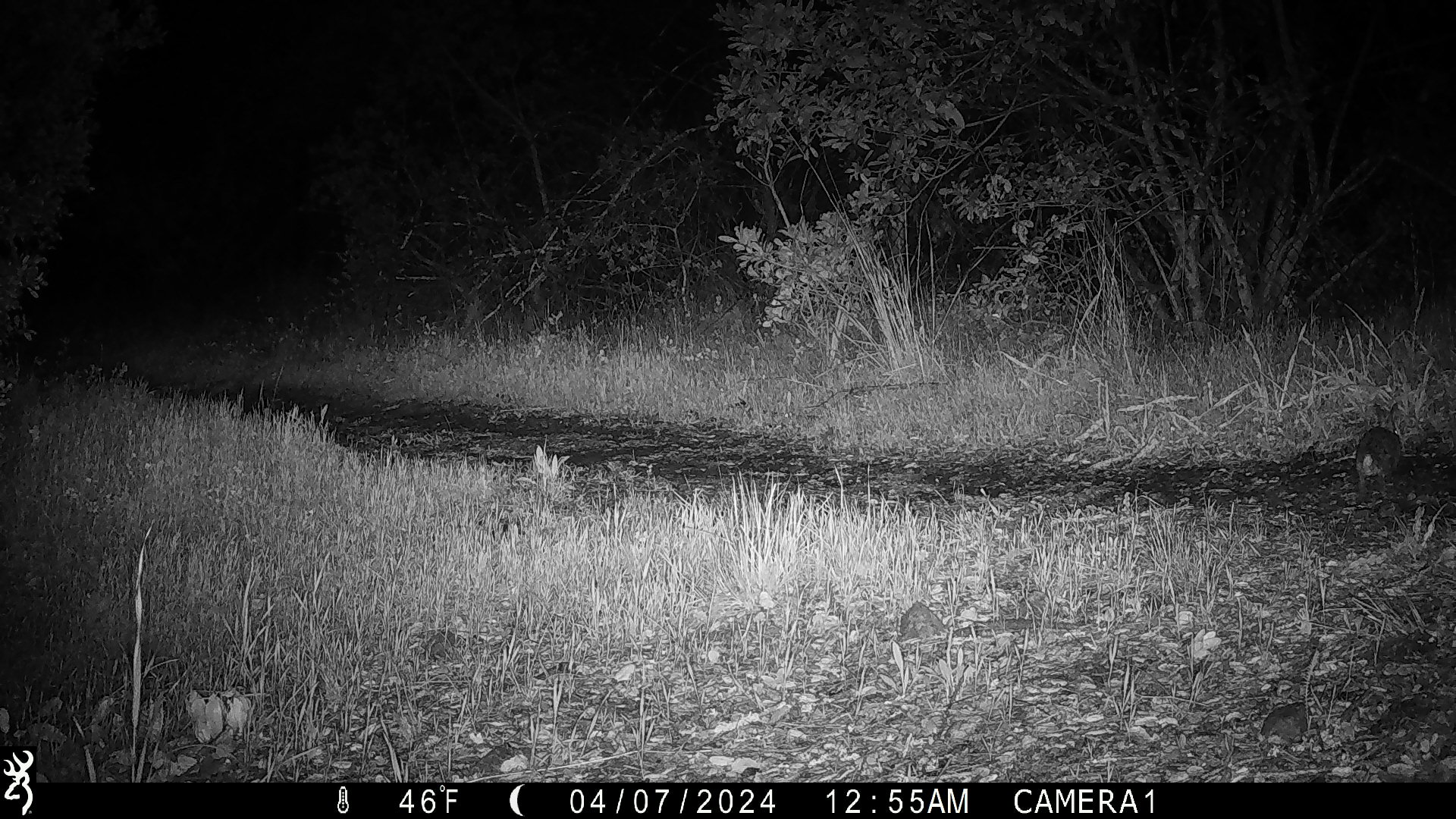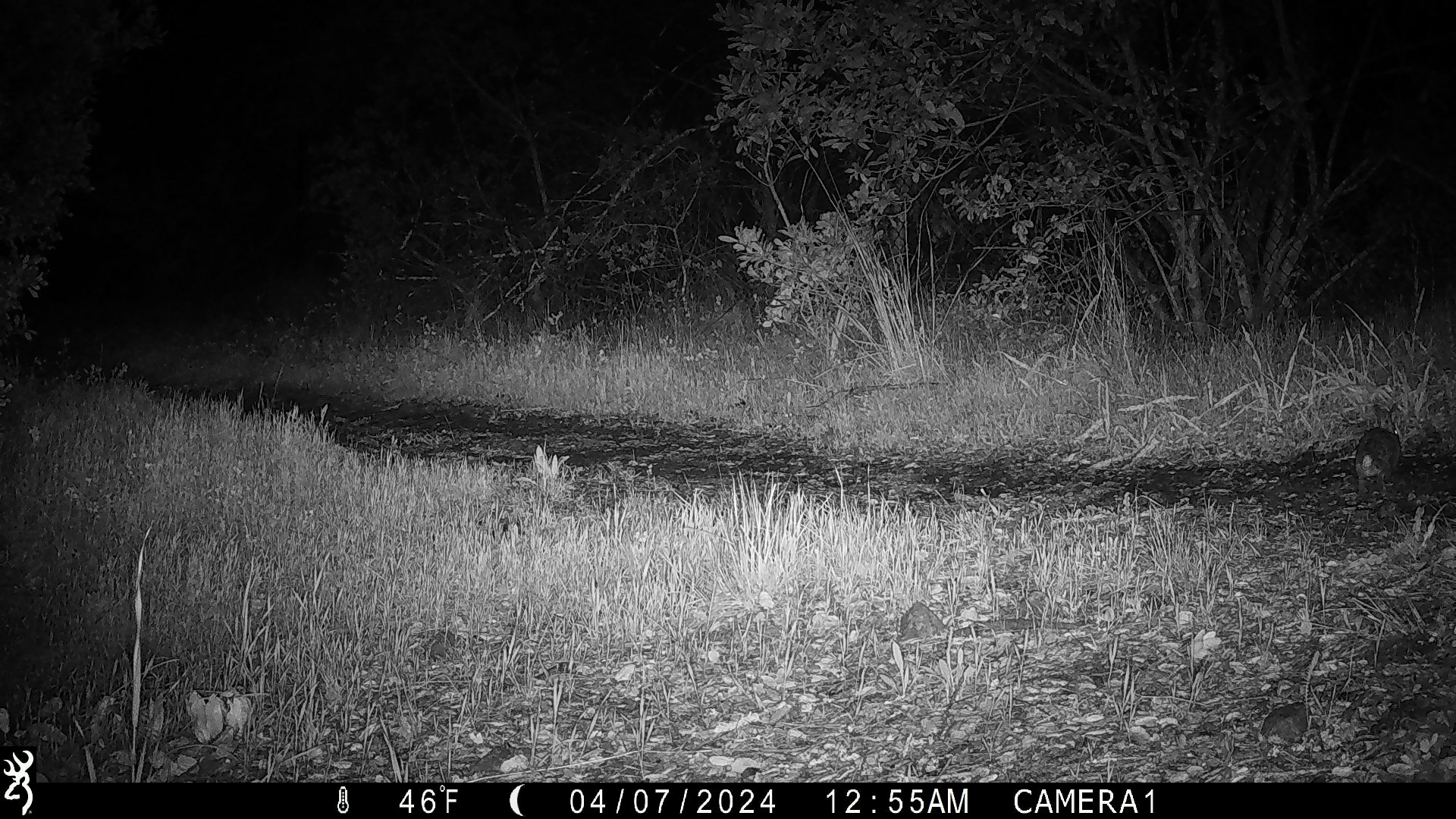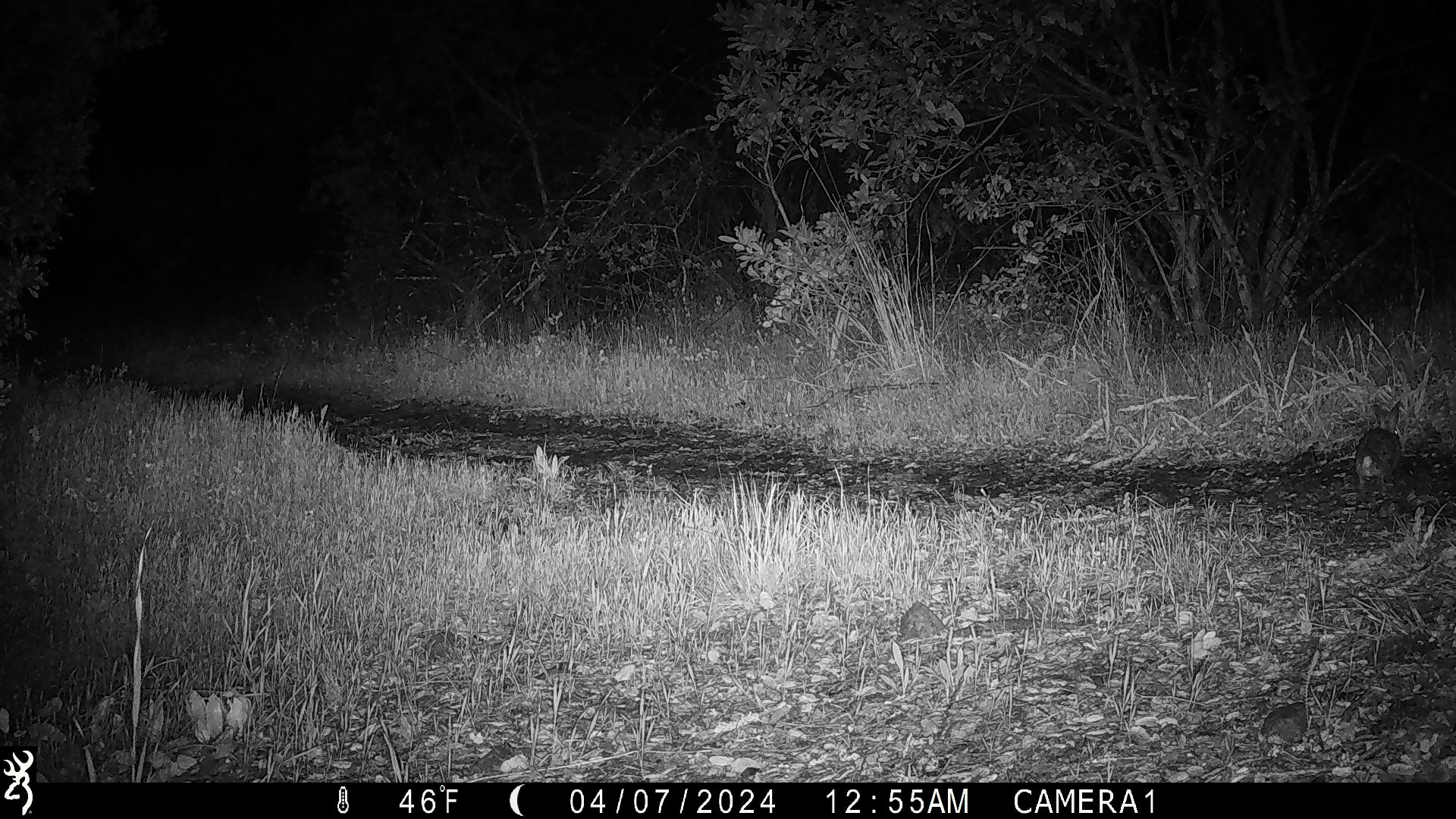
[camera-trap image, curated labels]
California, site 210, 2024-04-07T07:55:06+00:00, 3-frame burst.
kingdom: Animalia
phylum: Chordata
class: Mammalia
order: Lagomorpha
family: Leporidae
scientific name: Leporidae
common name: rabbit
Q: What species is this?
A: Rabbit (Leporidae).